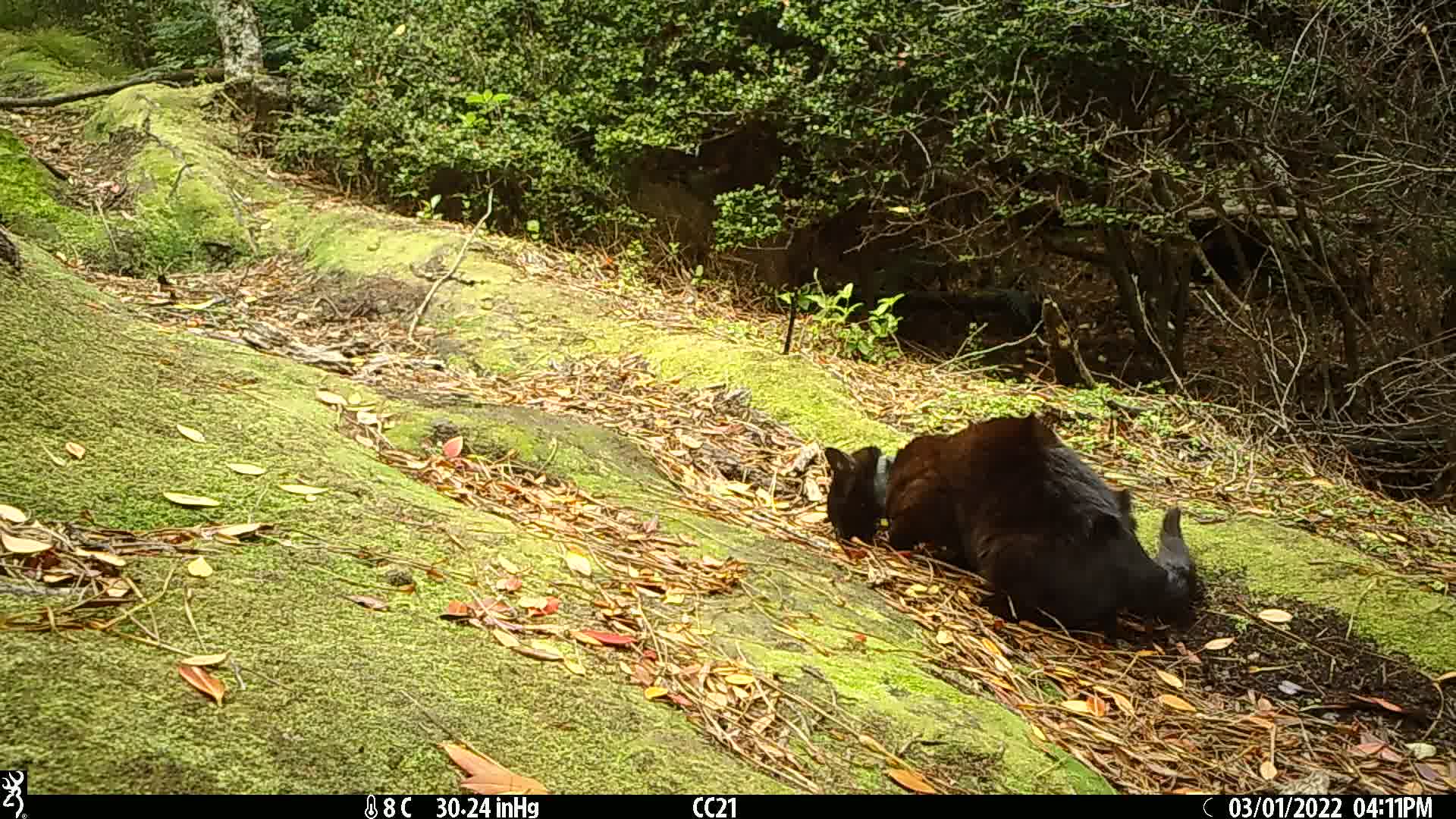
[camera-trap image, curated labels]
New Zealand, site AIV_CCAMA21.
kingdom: Animalia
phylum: Chordata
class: Mammalia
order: Carnivora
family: Felidae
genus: Felis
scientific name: Felis catus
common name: domestic cat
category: cat